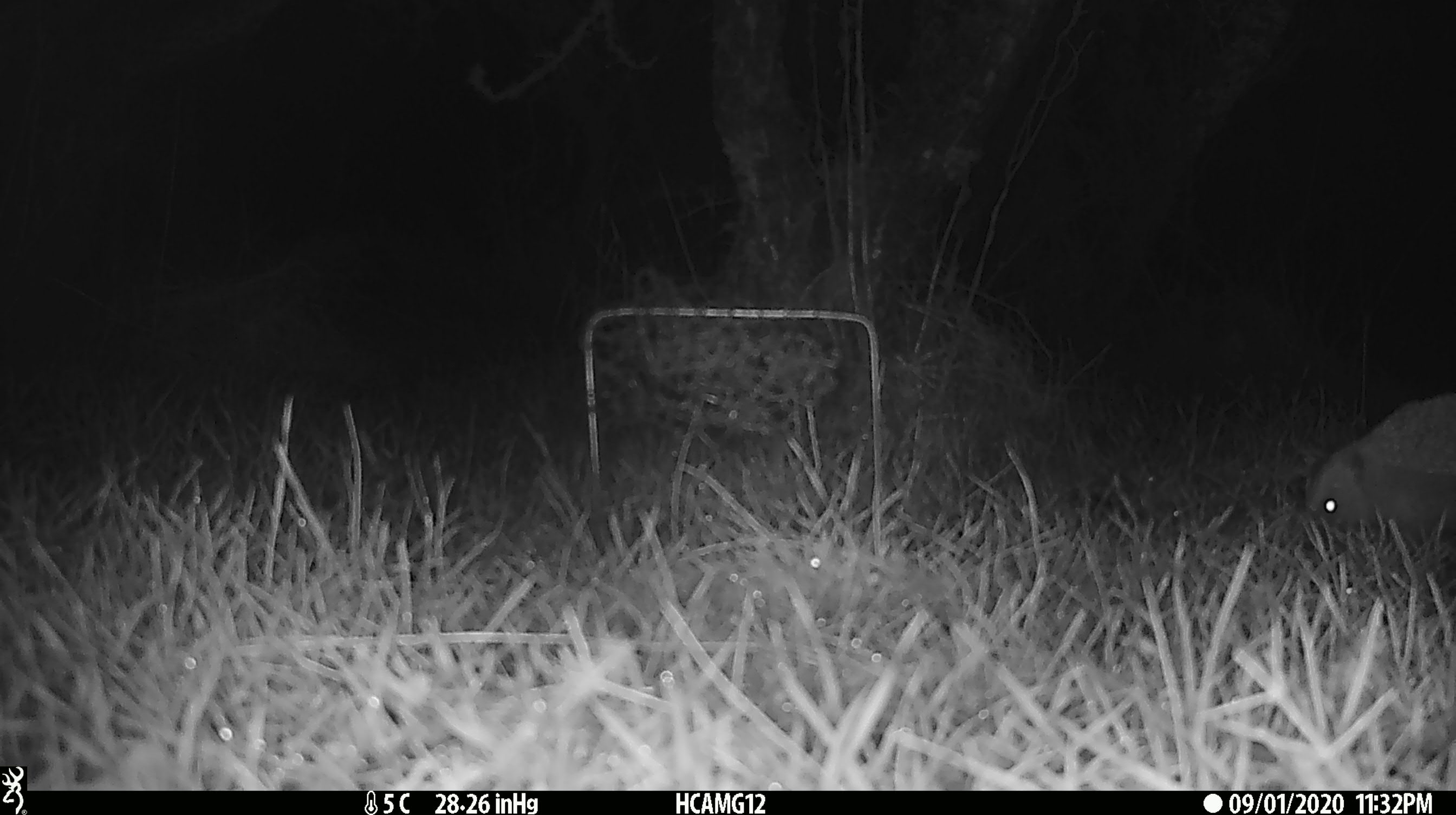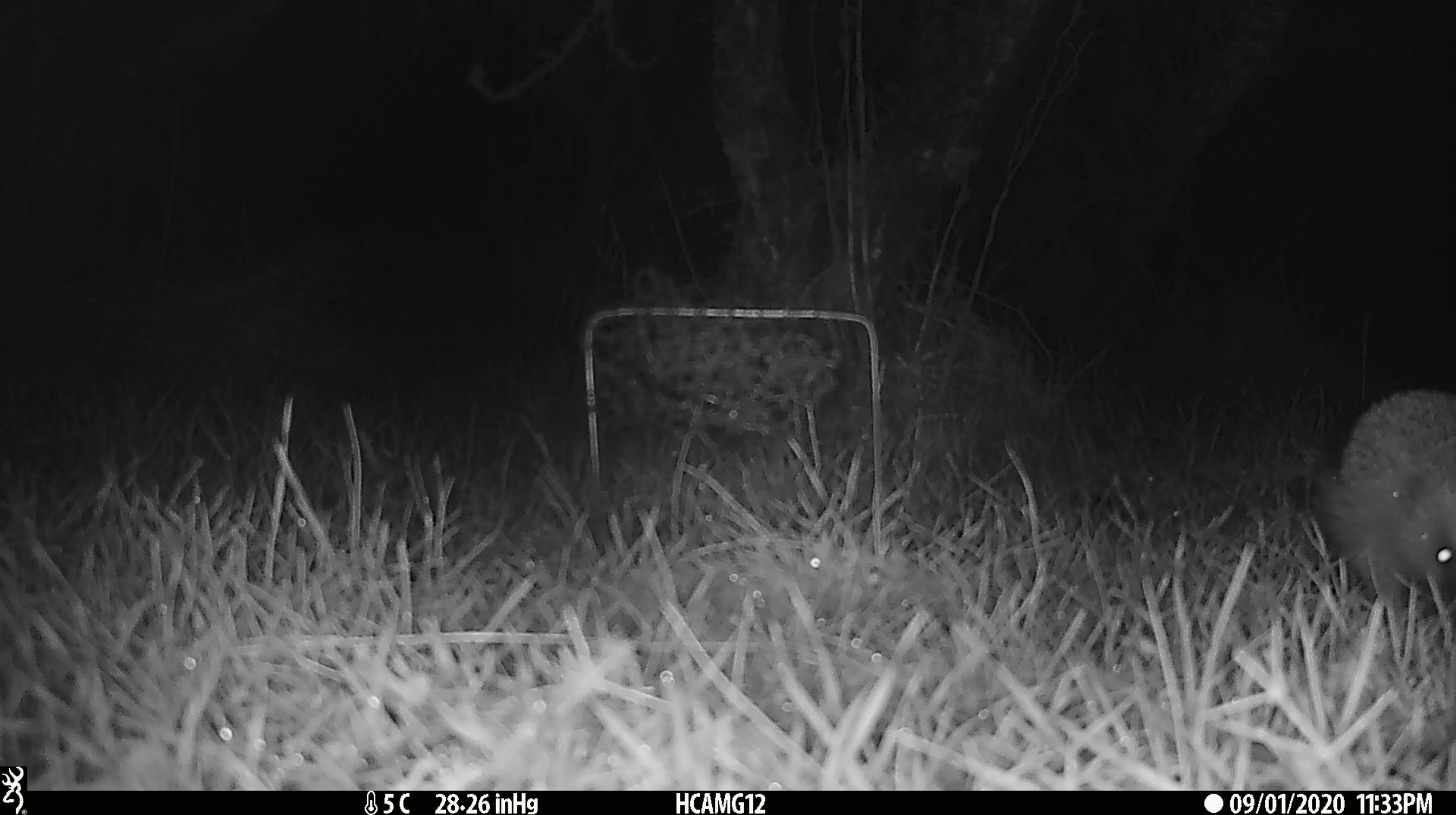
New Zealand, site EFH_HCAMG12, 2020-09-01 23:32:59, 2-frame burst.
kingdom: Animalia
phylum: Chordata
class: Mammalia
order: Eulipotyphla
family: Erinaceidae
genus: Erinaceus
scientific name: Erinaceus europaeus europaeus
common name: european hedgehog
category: hedgehog